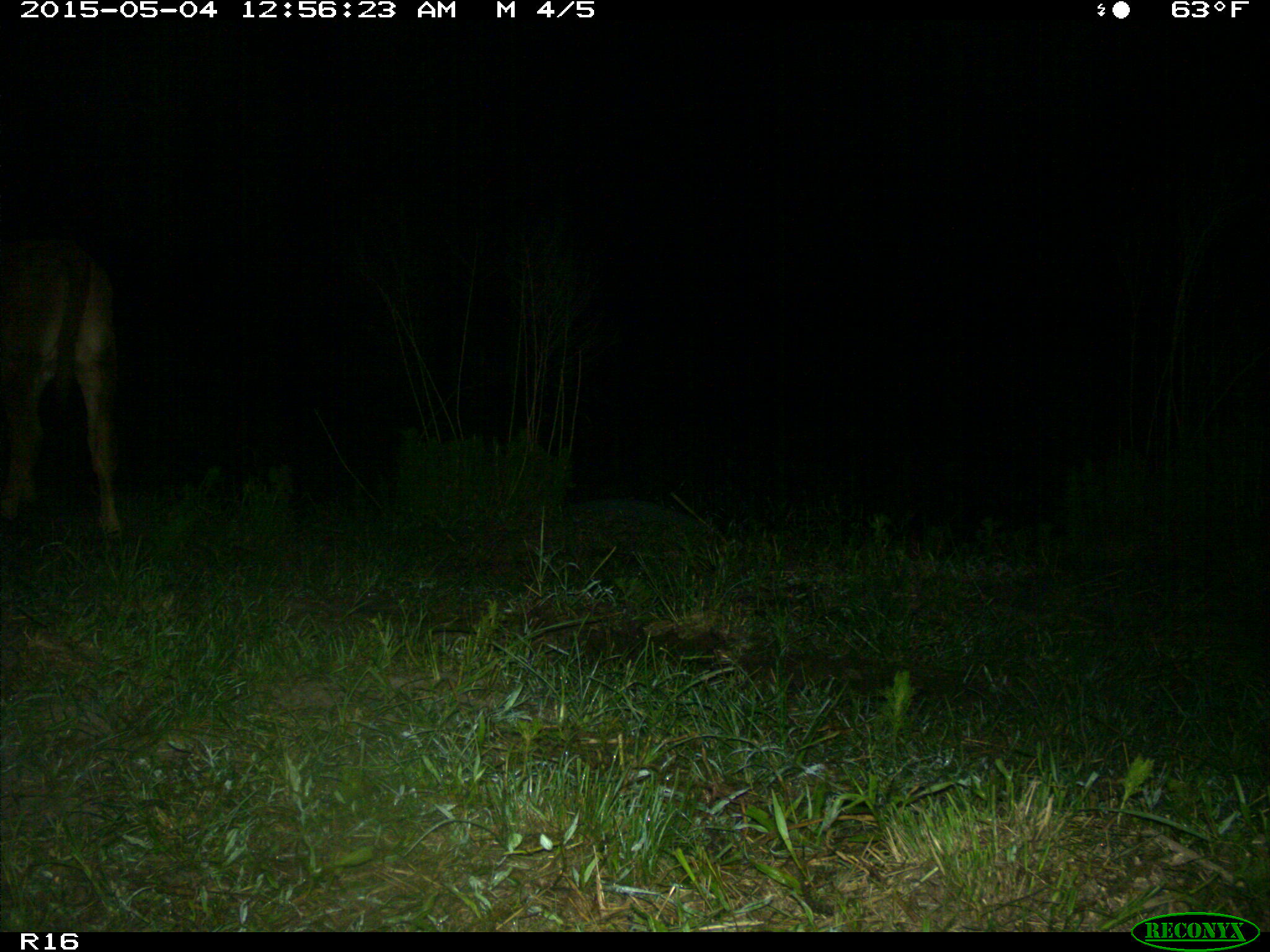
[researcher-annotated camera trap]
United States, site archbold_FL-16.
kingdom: Animalia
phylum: Chordata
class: Mammalia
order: Artiodactyla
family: Bovidae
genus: Bos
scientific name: Bos taurus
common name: domestic cow